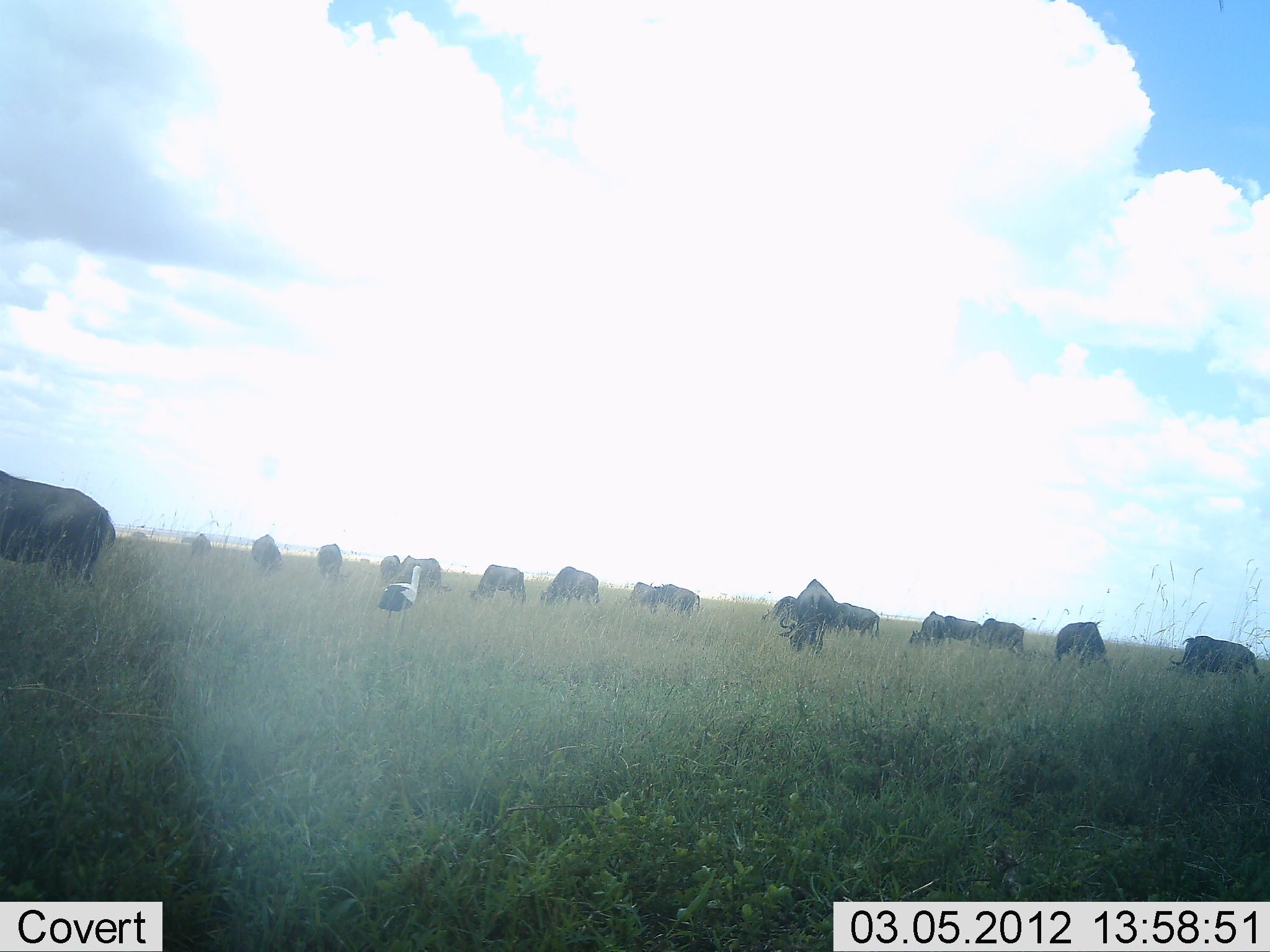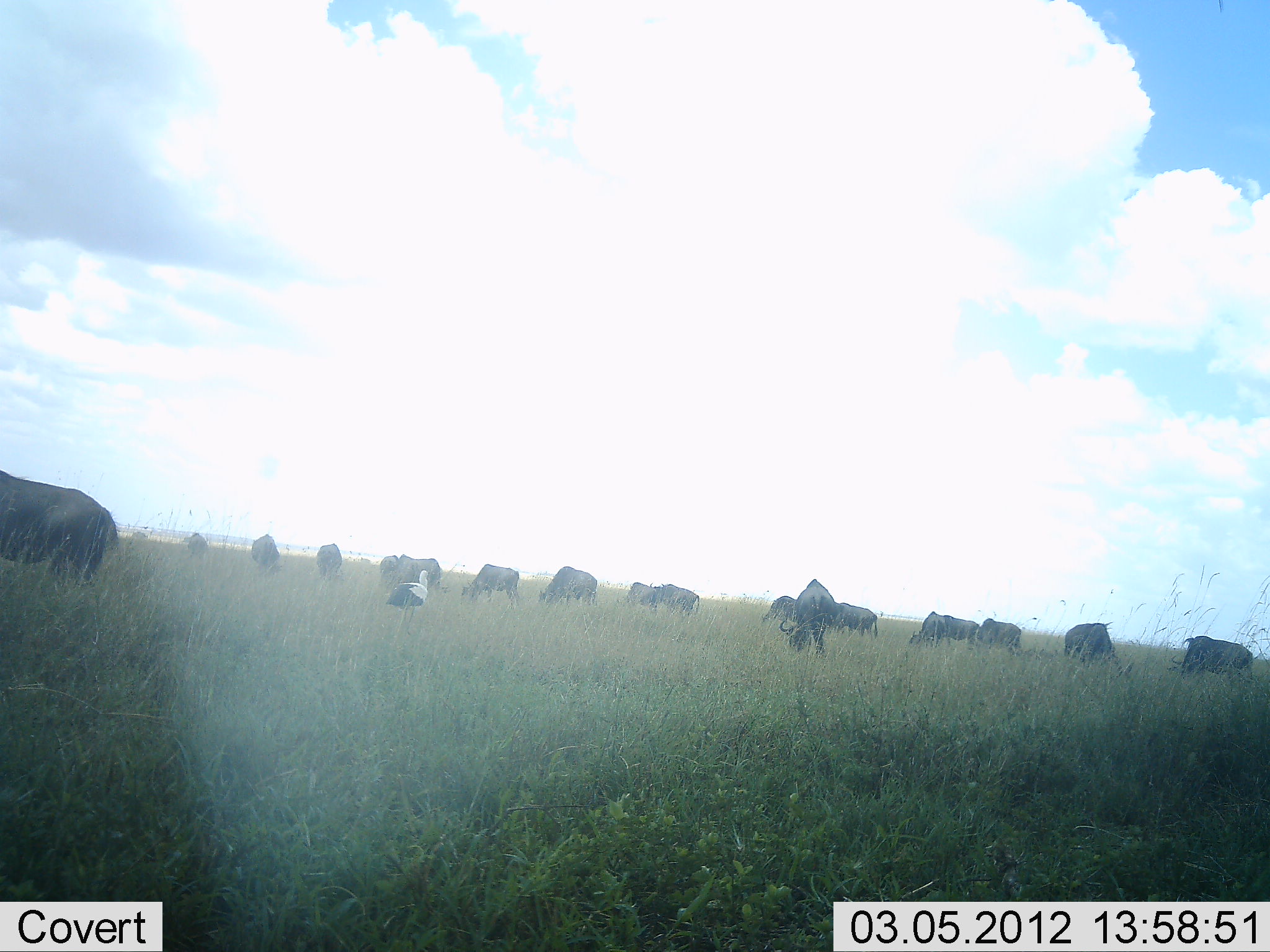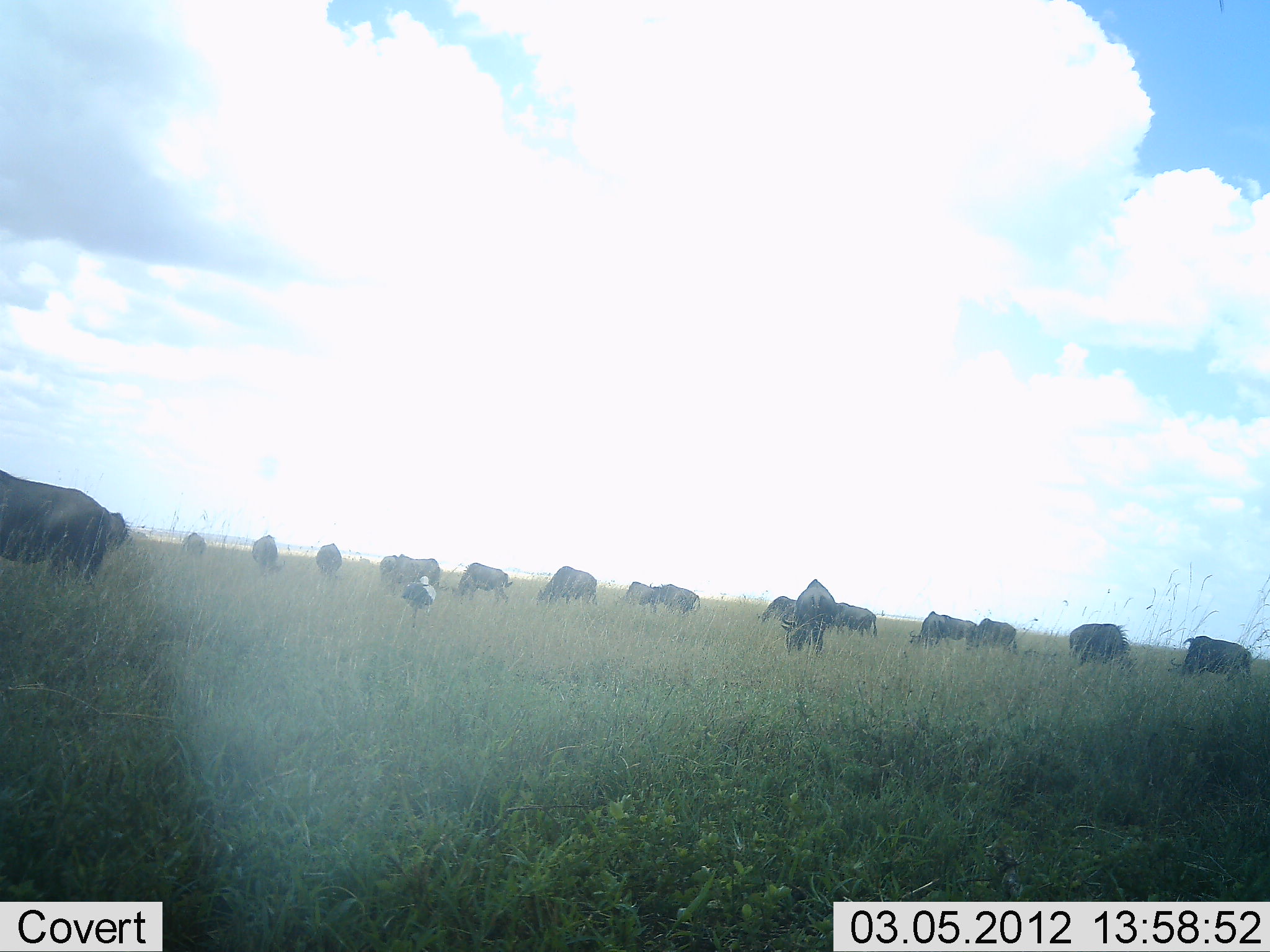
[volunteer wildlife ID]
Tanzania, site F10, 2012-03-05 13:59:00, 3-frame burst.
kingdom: Animalia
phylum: Chordata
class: Aves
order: Accipitriformes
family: Sagittariidae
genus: Sagittarius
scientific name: Sagittarius serpentarius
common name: secretary bird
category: secretarybird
Secretarybird (secretary bird) (Sagittarius serpentarius), count 1. Behavior (volunteer vote fractions): standing 56%, resting 0%, moving 56%, interacting 0%. Young present (vote fraction): 0%. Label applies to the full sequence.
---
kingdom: Animalia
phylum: Chordata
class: Mammalia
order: Artiodactyla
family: Bovidae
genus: Connochaetes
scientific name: Connochaetes taurinus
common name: blue wildebeest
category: wildebeest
Wildebeest (blue wildebeest) (Connochaetes taurinus), count 11-50. Behavior (volunteer vote fractions): standing 31%, resting 0%, moving 13%, interacting 3%. Young present (vote fraction): 0%. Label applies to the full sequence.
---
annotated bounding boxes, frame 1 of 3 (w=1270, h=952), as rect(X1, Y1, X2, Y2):
animal: rect(0, 469, 118, 590); rect(0, 471, 115, 584); rect(778, 579, 836, 661); rect(1169, 635, 1261, 677); rect(1052, 623, 1112, 668); rect(378, 565, 423, 624); rect(467, 564, 526, 606); rect(539, 566, 602, 605); rect(396, 556, 452, 599); rect(833, 598, 882, 644); rect(980, 618, 1027, 656); rect(648, 582, 701, 615); rect(250, 534, 284, 571); rect(909, 611, 944, 645); rect(760, 595, 798, 626); rect(943, 614, 982, 644); rect(316, 542, 343, 584); rect(628, 581, 659, 616); rect(190, 533, 213, 556); rect(379, 555, 401, 577); rect(133, 531, 149, 539)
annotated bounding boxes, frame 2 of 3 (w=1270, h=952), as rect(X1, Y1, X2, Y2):
animal: rect(0, 468, 120, 590); rect(0, 470, 115, 583); rect(779, 579, 836, 658); rect(1165, 636, 1254, 680); rect(1063, 623, 1132, 677); rect(384, 570, 431, 636); rect(461, 563, 521, 607); rect(537, 566, 599, 606); rect(834, 601, 879, 641); rect(973, 618, 1021, 653); rect(650, 582, 700, 615); rect(398, 554, 441, 590); rect(908, 610, 944, 648); rect(251, 534, 284, 574); rect(315, 543, 345, 583); rect(943, 614, 979, 647); rect(761, 595, 798, 626); rect(626, 582, 657, 611); rect(187, 533, 209, 561); rect(379, 555, 398, 583); rect(131, 531, 147, 540)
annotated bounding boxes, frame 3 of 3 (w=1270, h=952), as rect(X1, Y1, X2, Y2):
animal: rect(0, 472, 127, 583); rect(0, 468, 109, 590); rect(781, 578, 837, 659); rect(1166, 636, 1253, 683); rect(1068, 623, 1140, 679); rect(908, 610, 978, 653); rect(452, 562, 513, 605); rect(535, 565, 598, 606); rect(963, 617, 1019, 654); rect(401, 576, 437, 629); rect(651, 583, 702, 616); rect(836, 601, 879, 639); rect(249, 535, 286, 578); rect(397, 554, 441, 588); rect(616, 581, 657, 613); rect(758, 595, 796, 624); rect(315, 542, 341, 584); rect(106, 507, 128, 553); rect(180, 532, 206, 564); rect(379, 555, 398, 582)